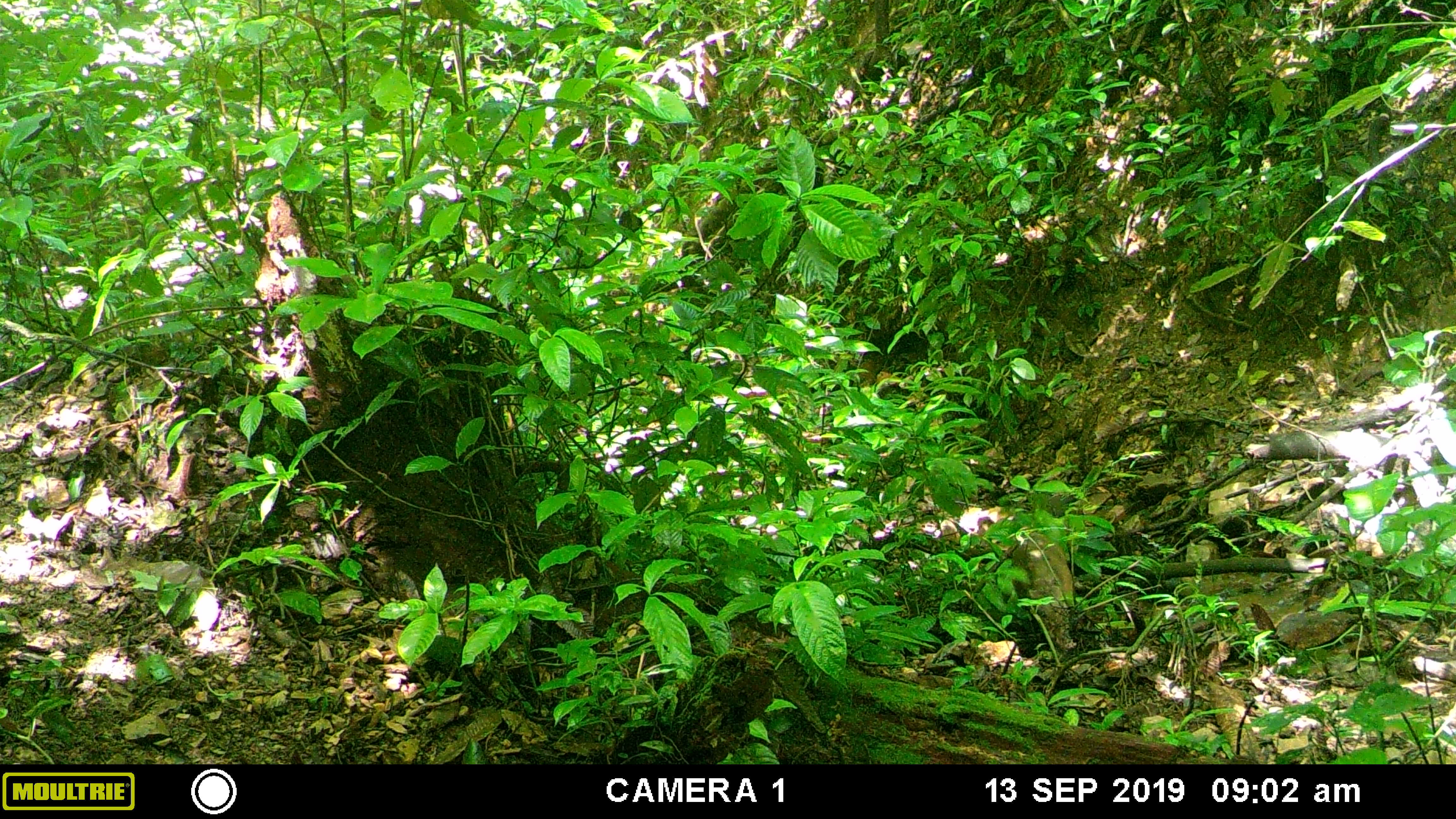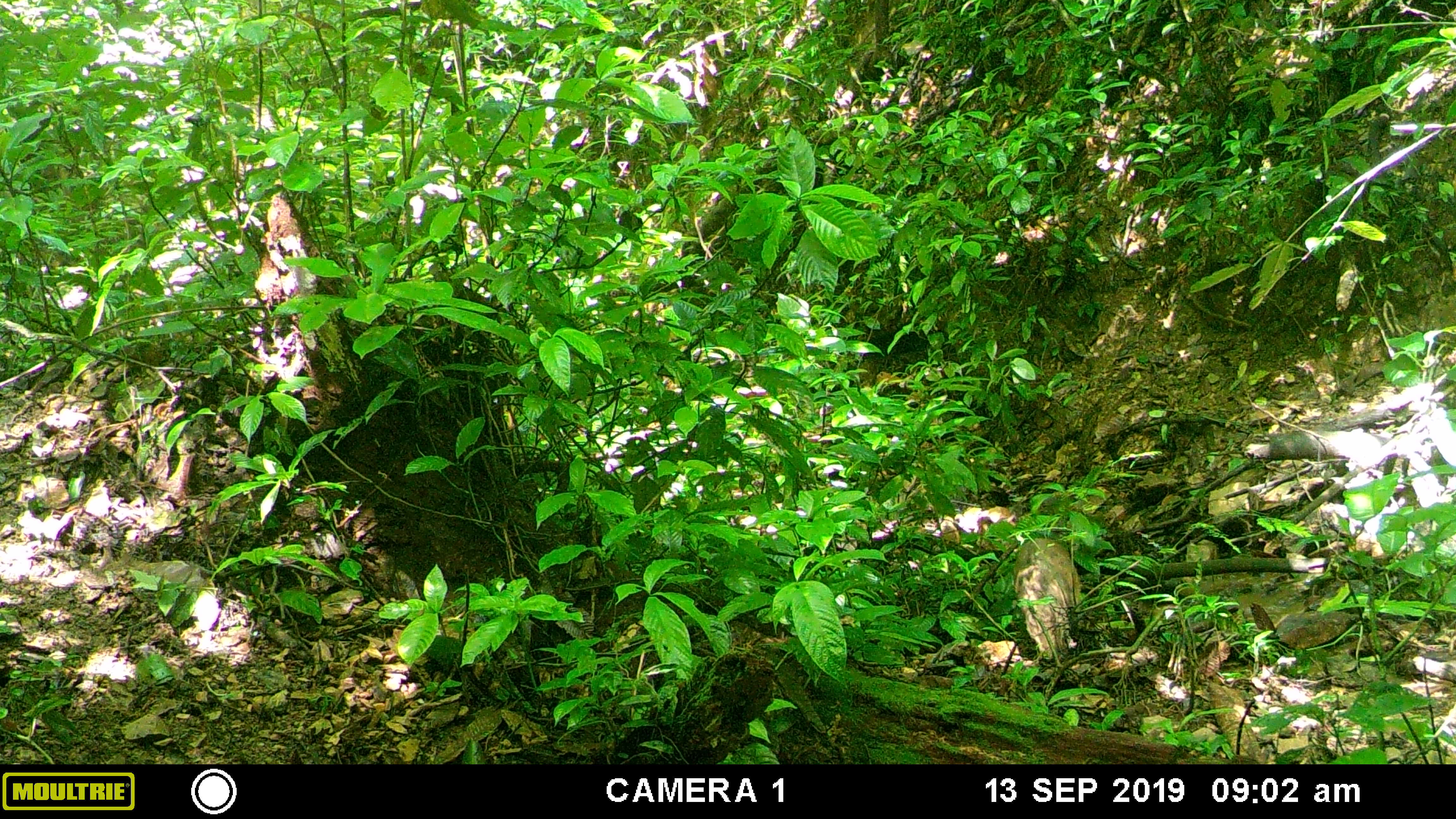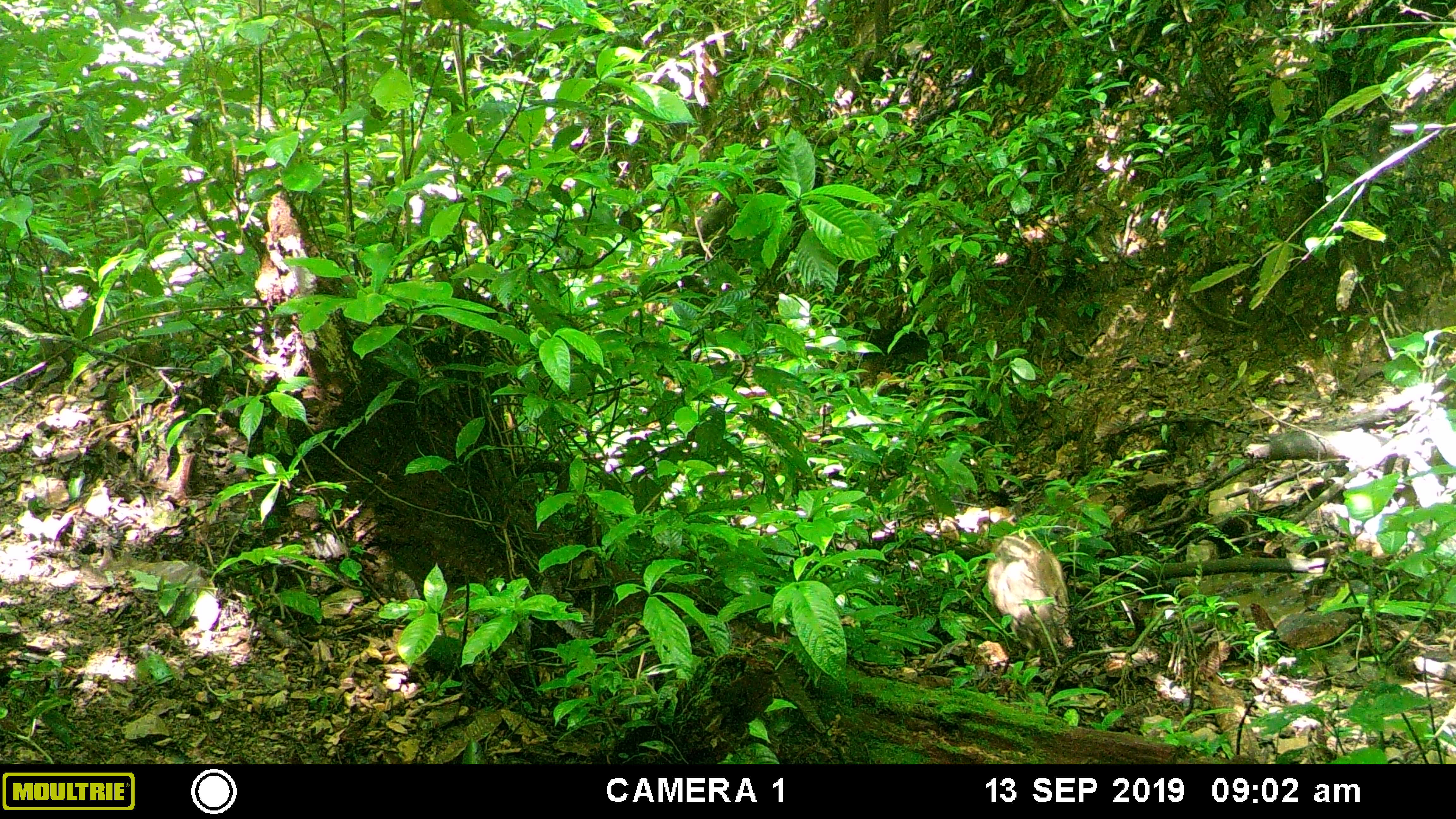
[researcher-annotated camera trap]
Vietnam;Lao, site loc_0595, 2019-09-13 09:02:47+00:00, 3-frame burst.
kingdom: Animalia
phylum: Chordata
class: Mammalia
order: Artiodactyla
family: Suidae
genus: Sus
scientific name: Sus scrofa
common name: eurasian wild pig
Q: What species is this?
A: Eurasian wild pig (Sus scrofa).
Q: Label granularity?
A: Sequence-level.